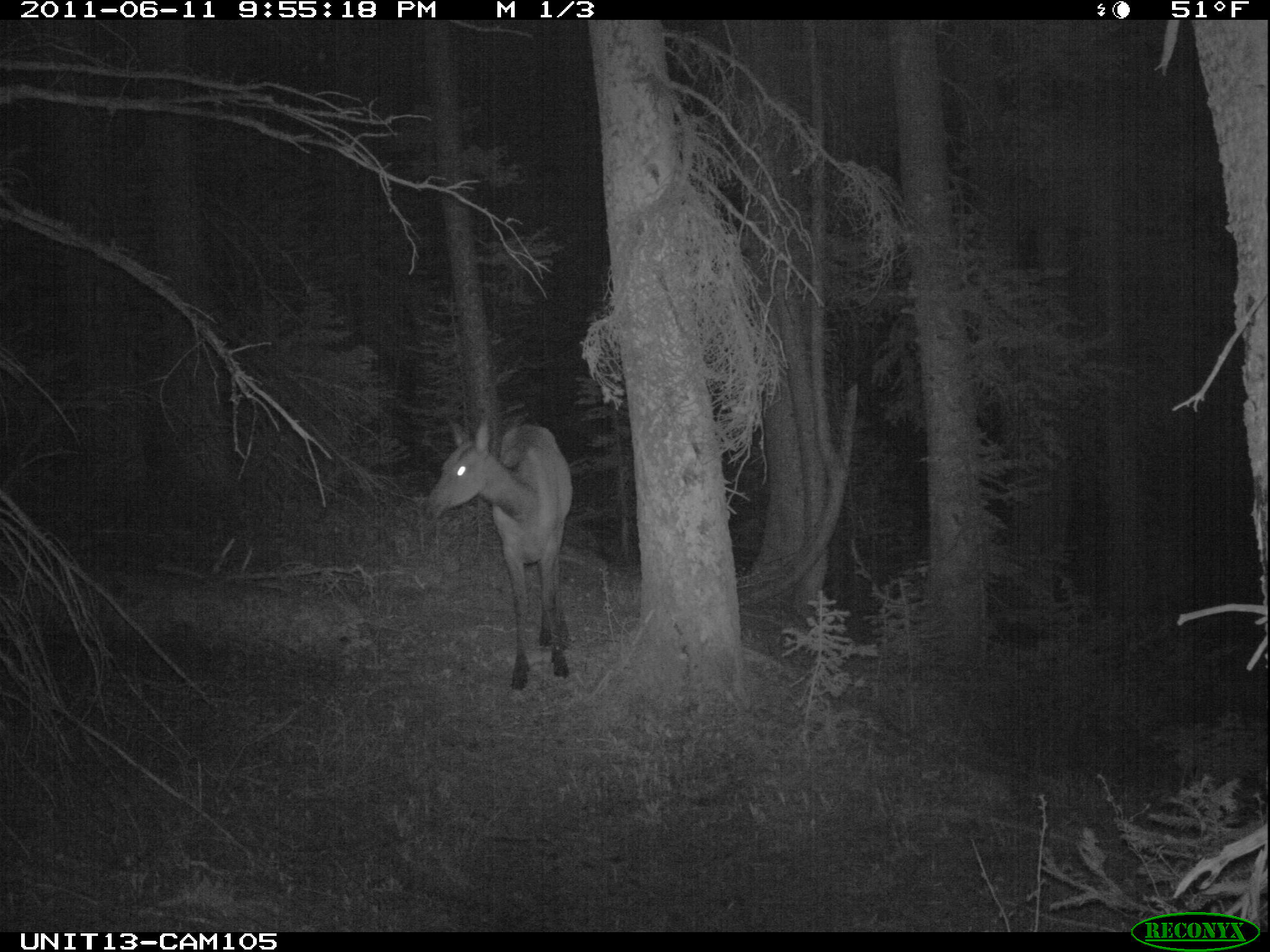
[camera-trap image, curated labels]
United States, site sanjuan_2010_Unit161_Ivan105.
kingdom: Animalia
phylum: Chordata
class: Mammalia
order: Artiodactyla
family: Cervidae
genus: Cervus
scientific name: Cervus elaphus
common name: red deer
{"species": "Cervus elaphus (red deer)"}